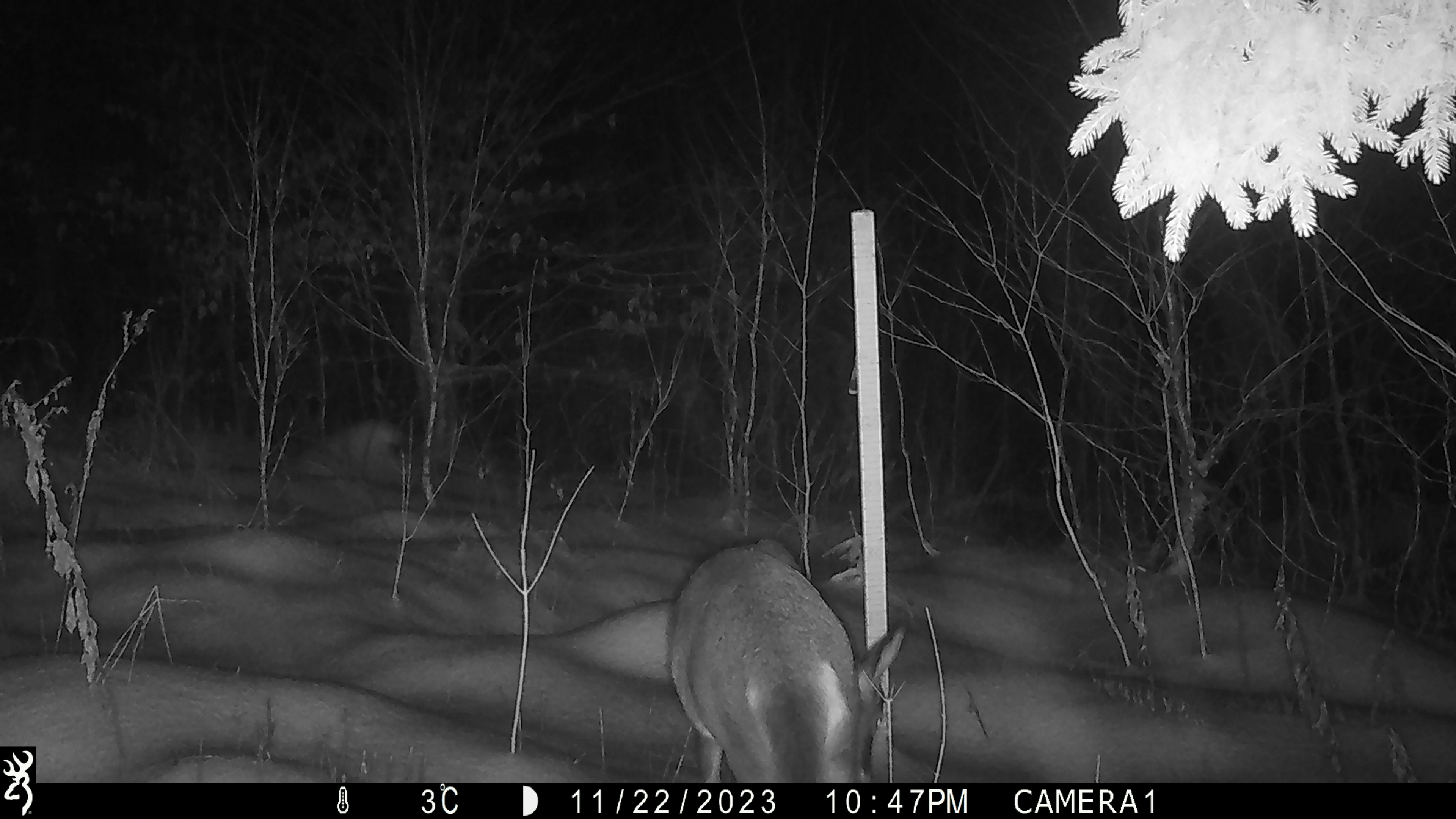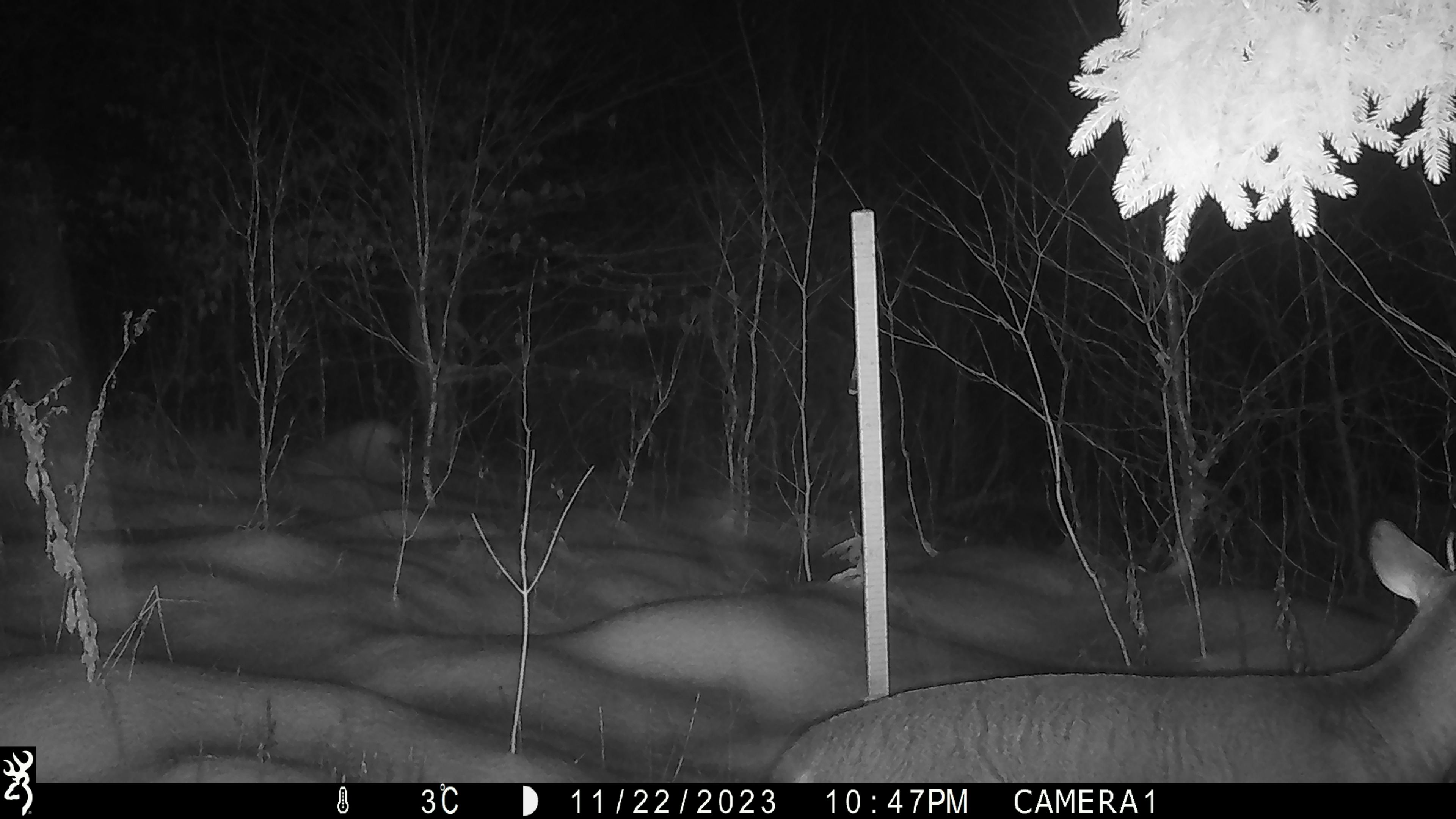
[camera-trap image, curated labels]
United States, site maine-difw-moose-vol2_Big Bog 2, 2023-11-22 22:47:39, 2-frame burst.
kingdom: Animalia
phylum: Chordata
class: Mammalia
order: Artiodactyla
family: Cervidae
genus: Odocoileus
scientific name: Odocoileus virginianus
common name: white-tailed deer